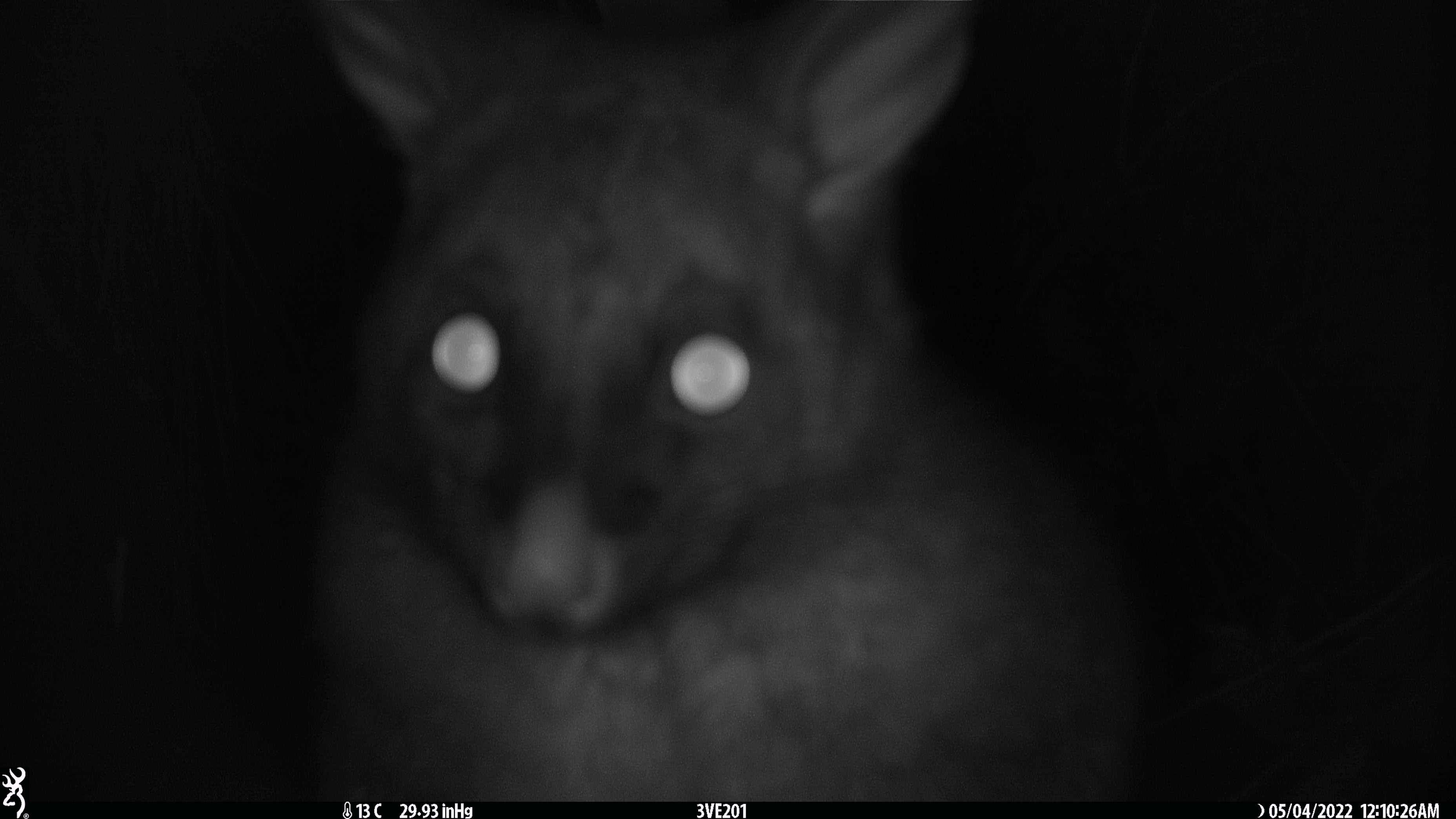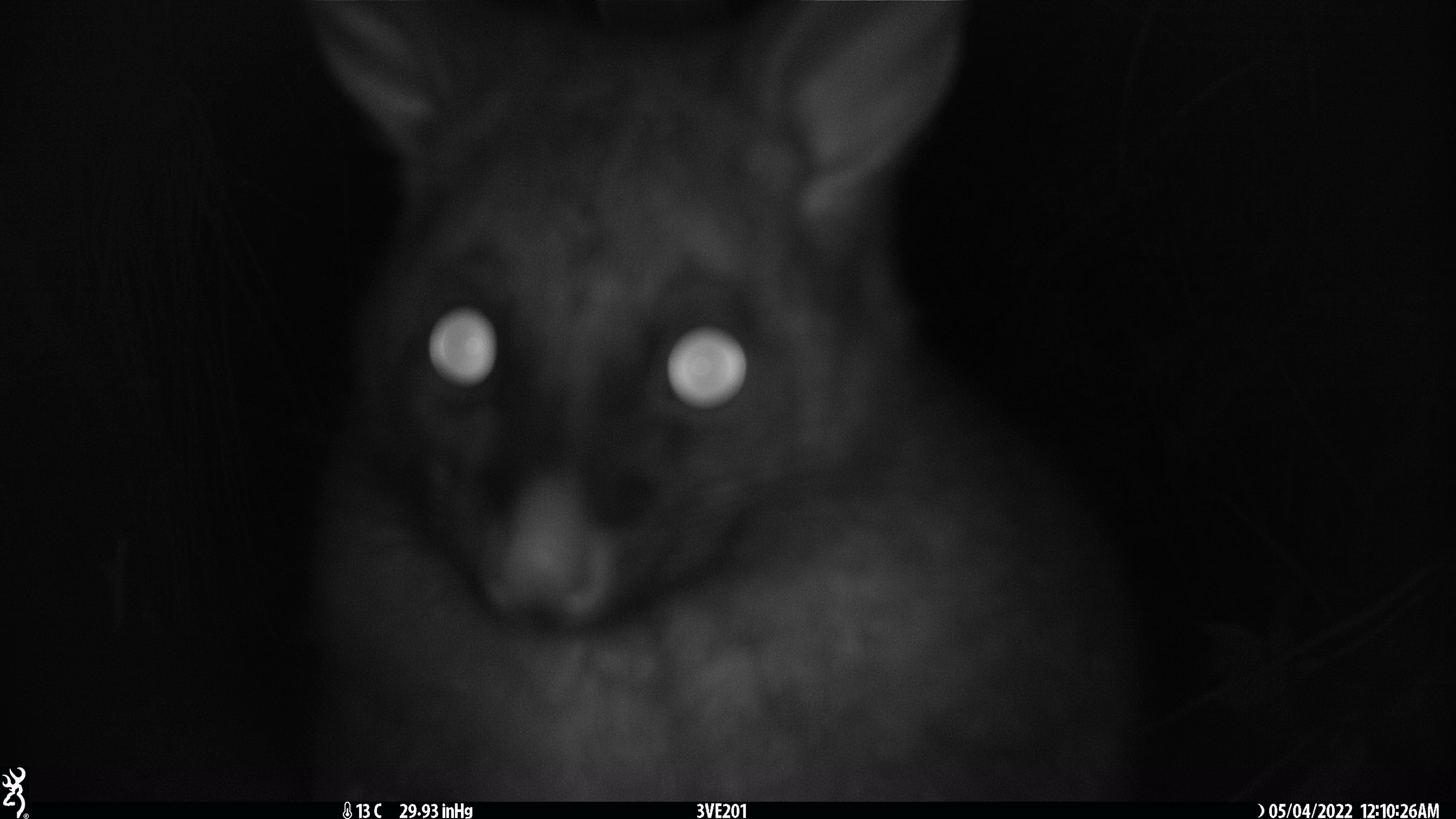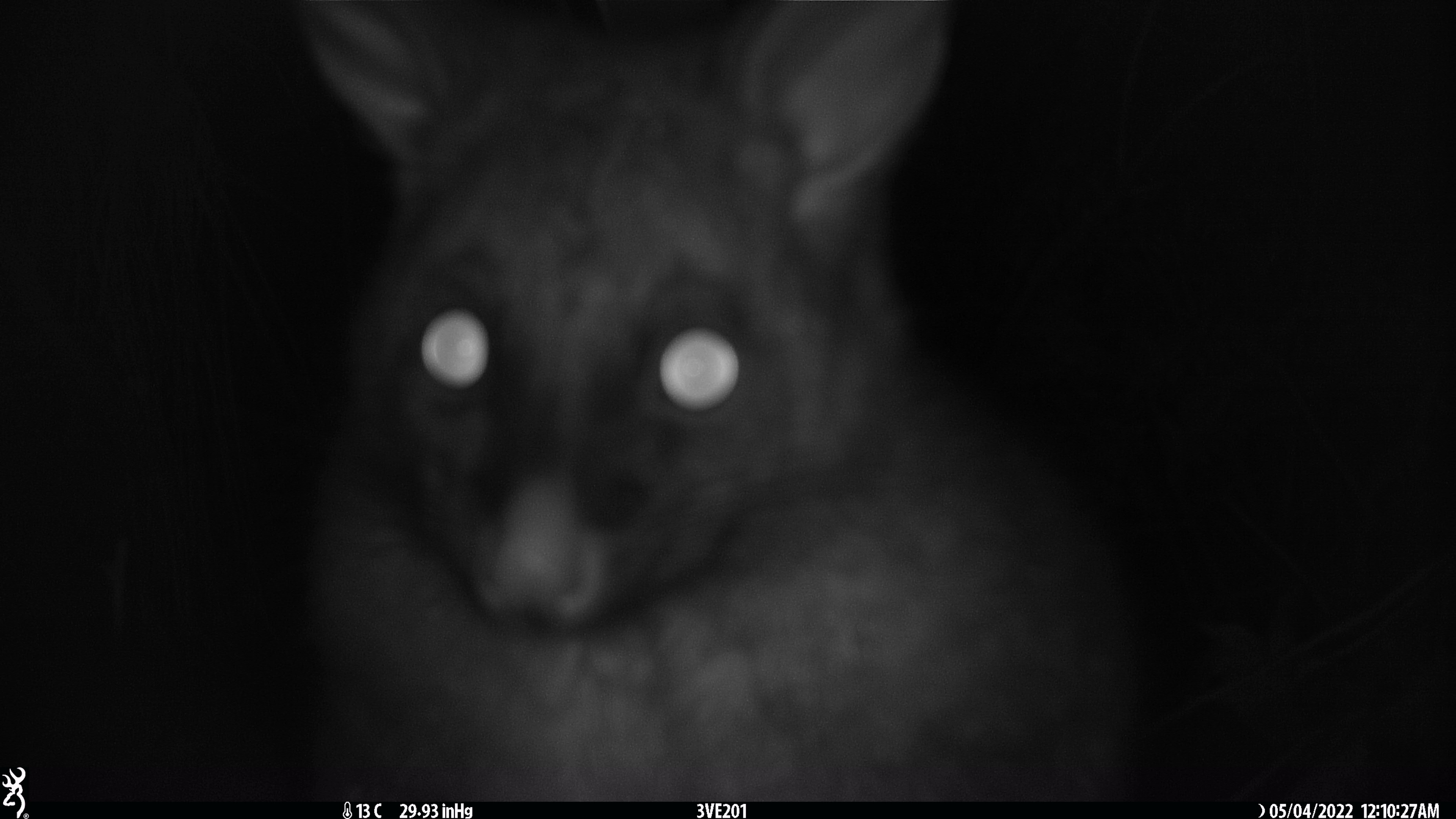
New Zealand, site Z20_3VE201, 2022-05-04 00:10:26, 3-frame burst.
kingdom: Animalia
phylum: Chordata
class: Mammalia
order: Diprotodontia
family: Phalangeridae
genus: Trichosurus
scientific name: Trichosurus vulpecula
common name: common brushtail possum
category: possum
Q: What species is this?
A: Possum (common brushtail possum) (Trichosurus vulpecula).